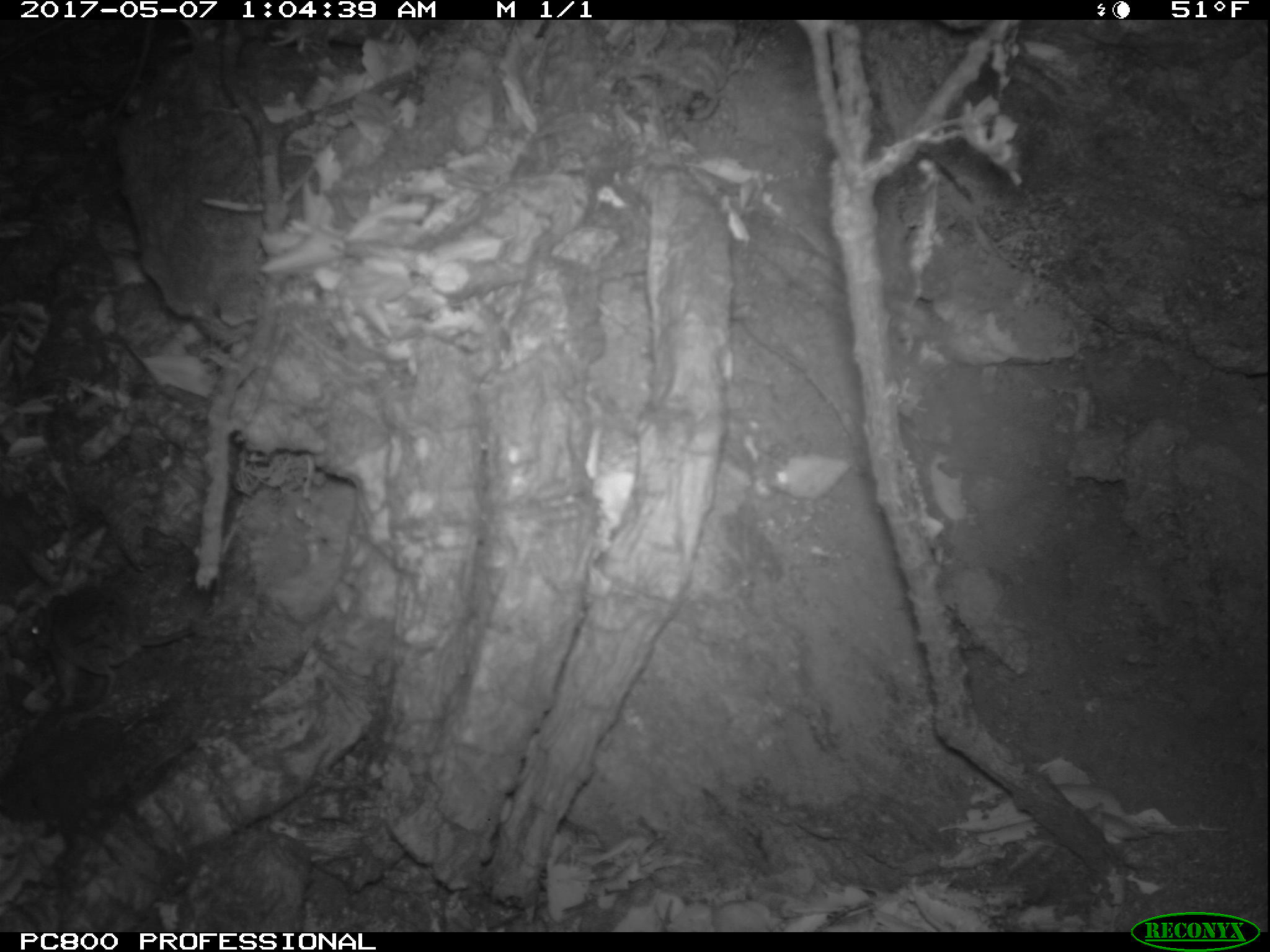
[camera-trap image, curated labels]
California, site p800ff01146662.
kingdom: Animalia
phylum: Chordata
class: Mammalia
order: Rodentia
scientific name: Rodentia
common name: rodent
Rodent (Rodentia).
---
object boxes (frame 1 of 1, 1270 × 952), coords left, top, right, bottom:
rodent: 25, 582, 205, 720